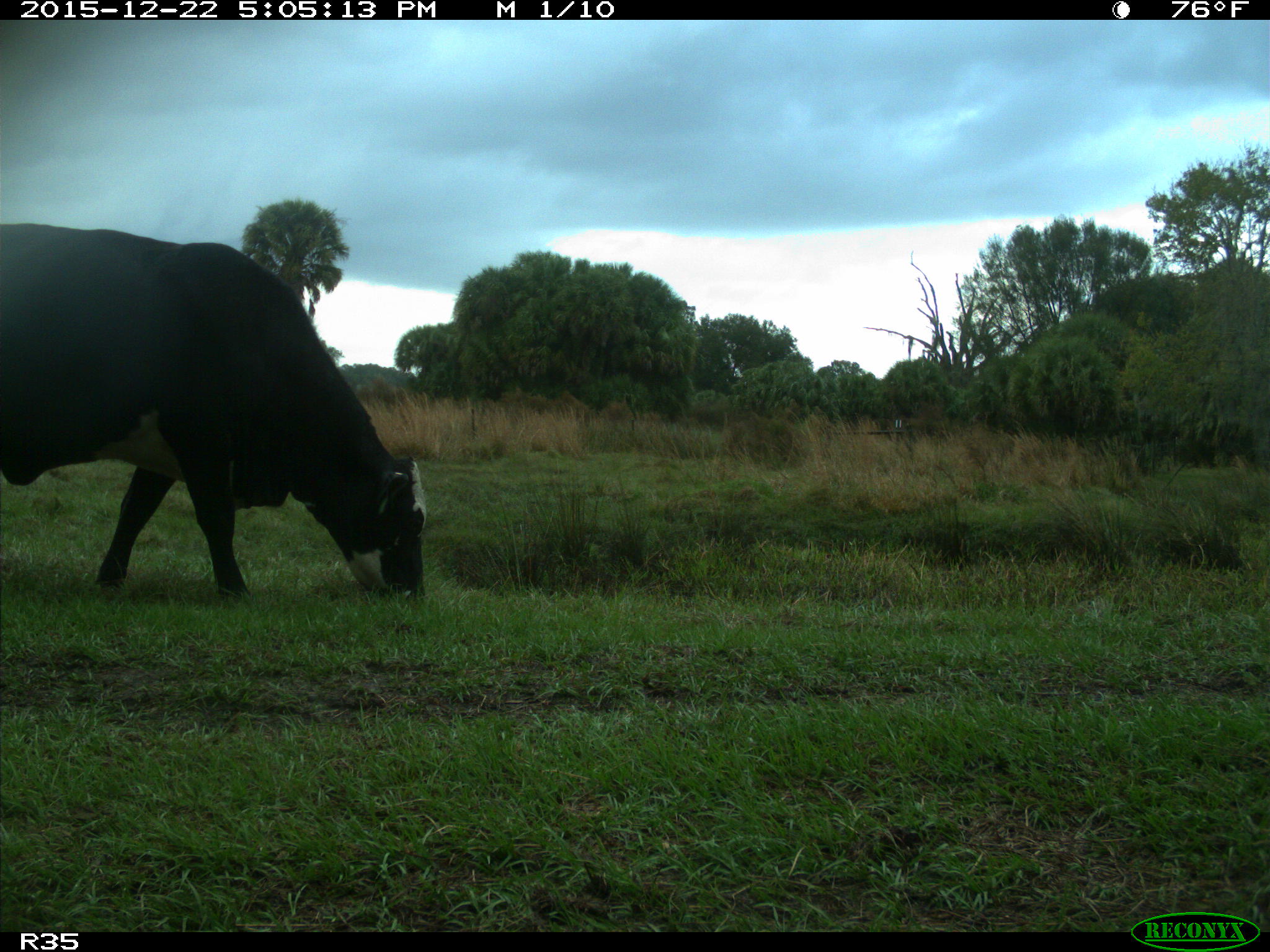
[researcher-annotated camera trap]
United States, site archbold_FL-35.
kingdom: Animalia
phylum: Chordata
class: Mammalia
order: Artiodactyla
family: Bovidae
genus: Bos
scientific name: Bos taurus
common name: domestic cow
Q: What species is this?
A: Bos taurus (domestic cow).